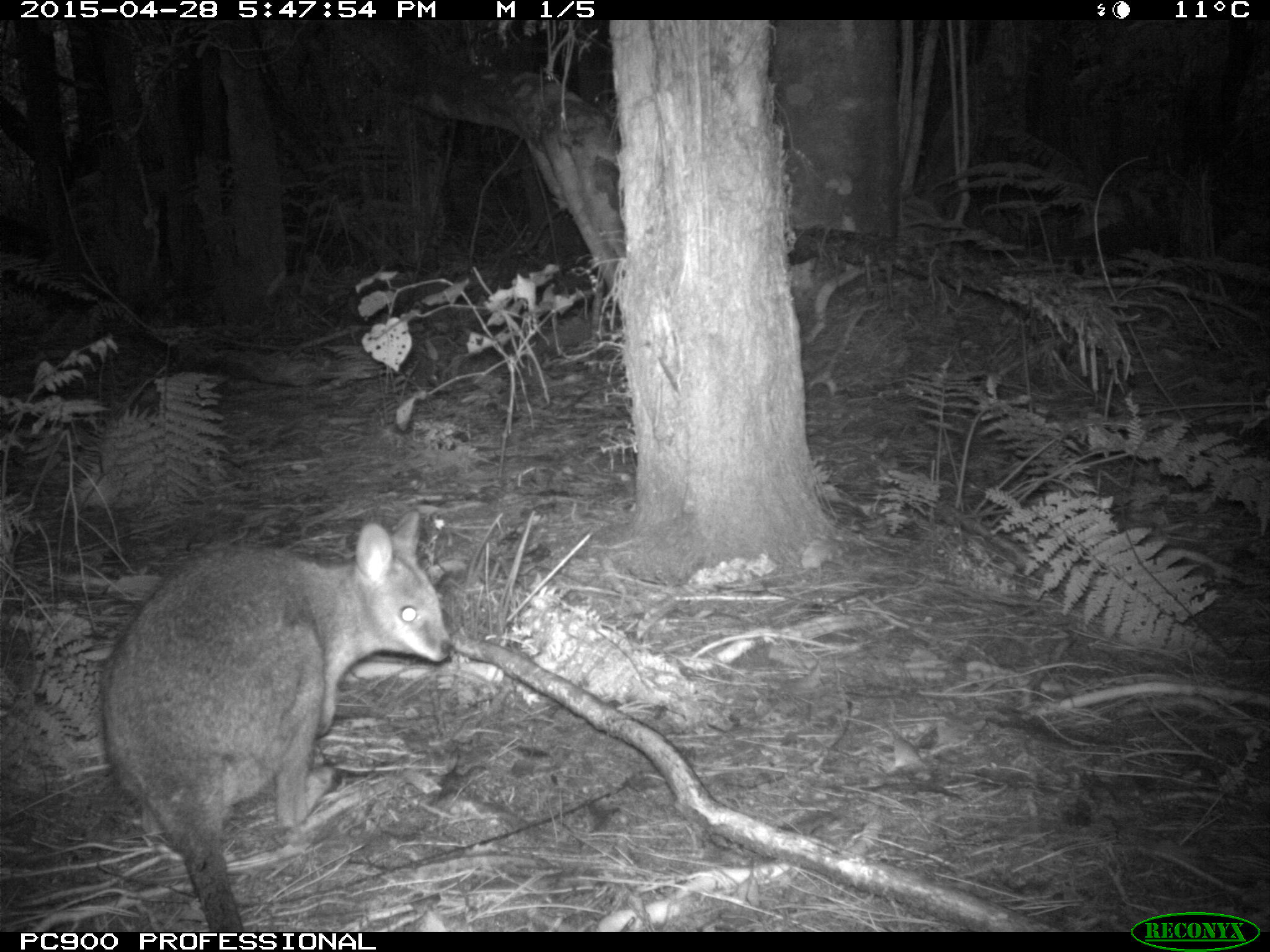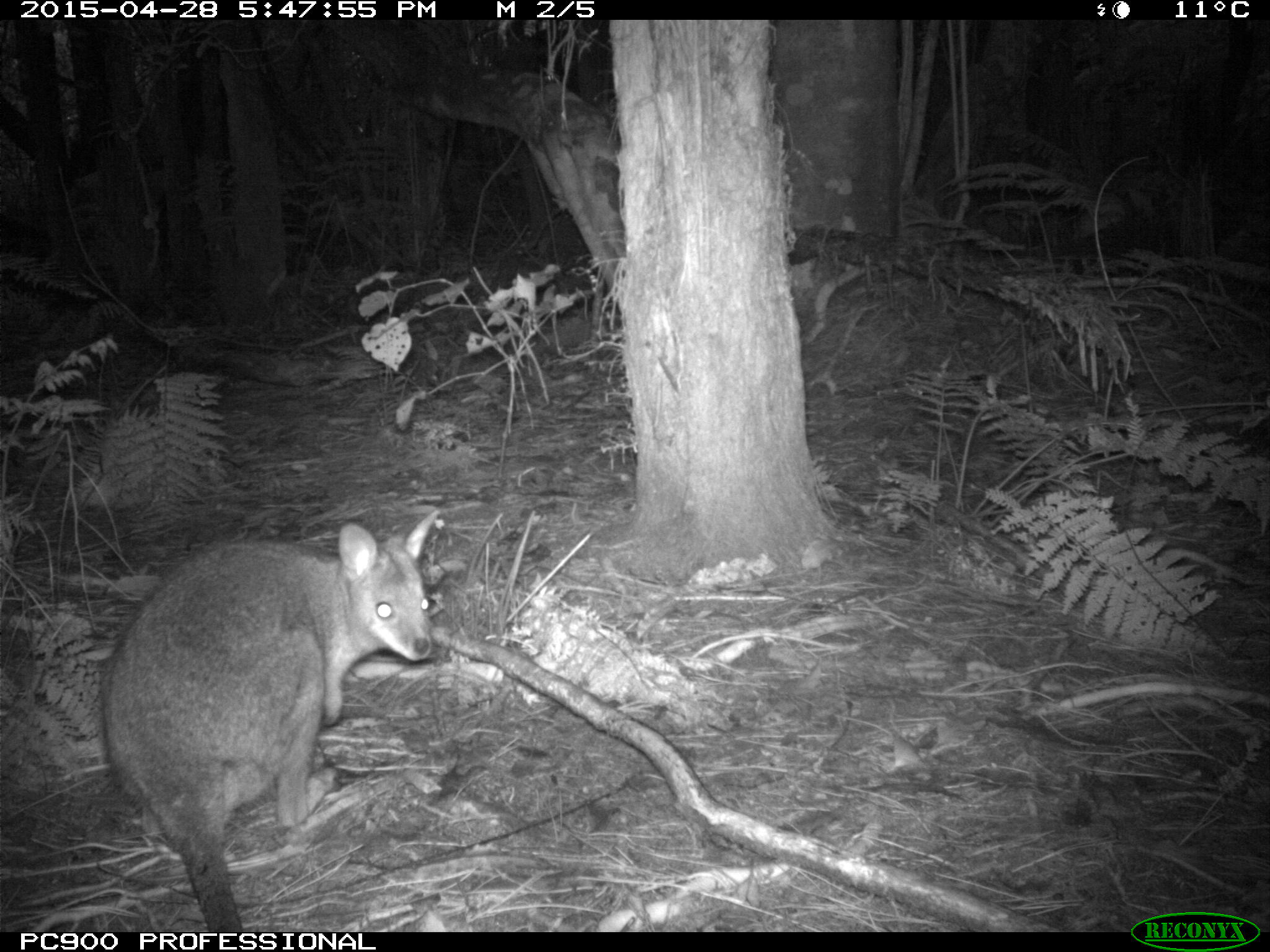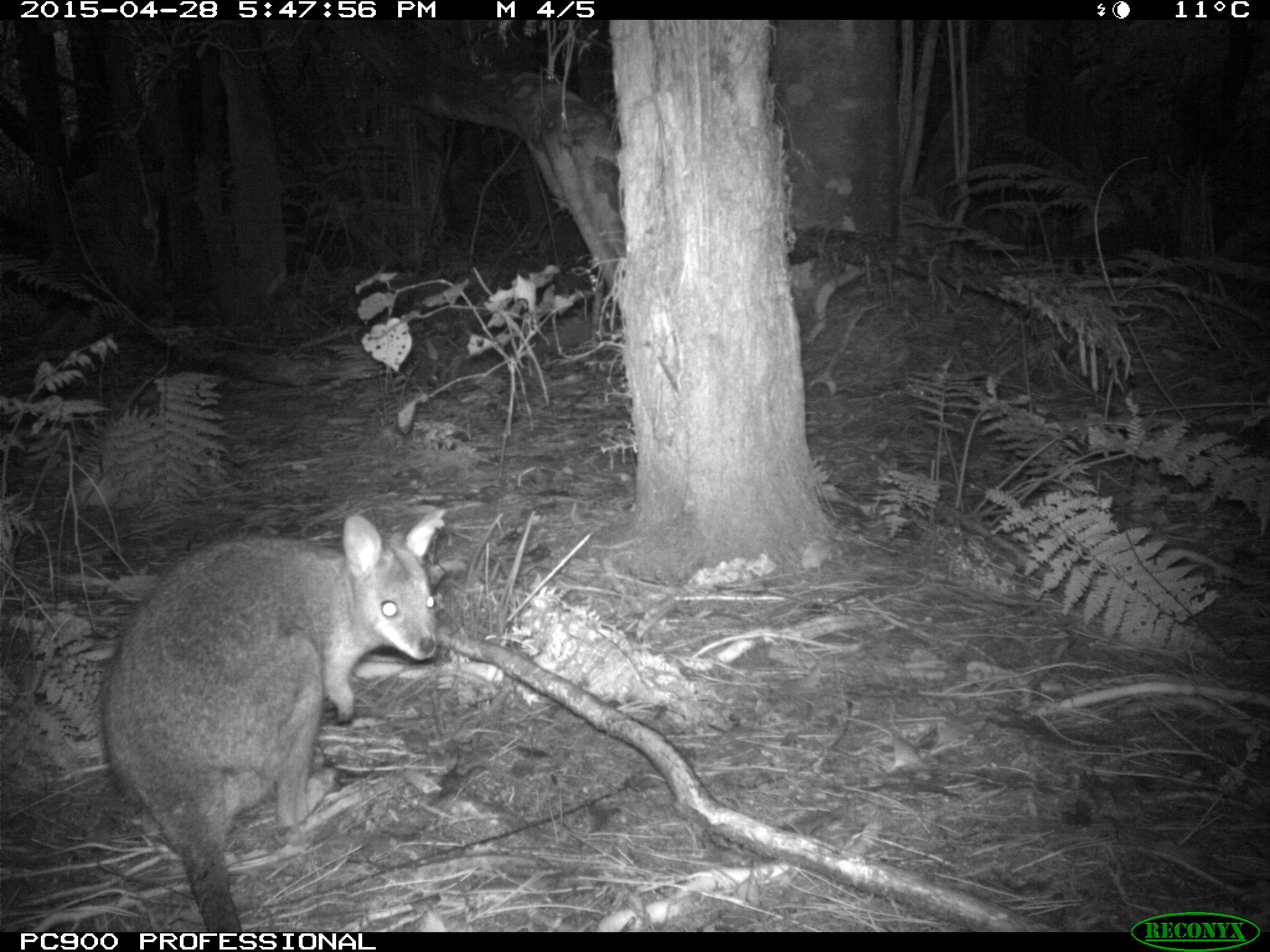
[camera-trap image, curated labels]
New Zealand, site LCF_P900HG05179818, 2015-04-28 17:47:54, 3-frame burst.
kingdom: Animalia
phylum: Chordata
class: Mammalia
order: Diprotodontia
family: Macropodidae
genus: Notamacropus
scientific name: Notamacropus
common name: wallaby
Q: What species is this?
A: Wallaby (Notamacropus).